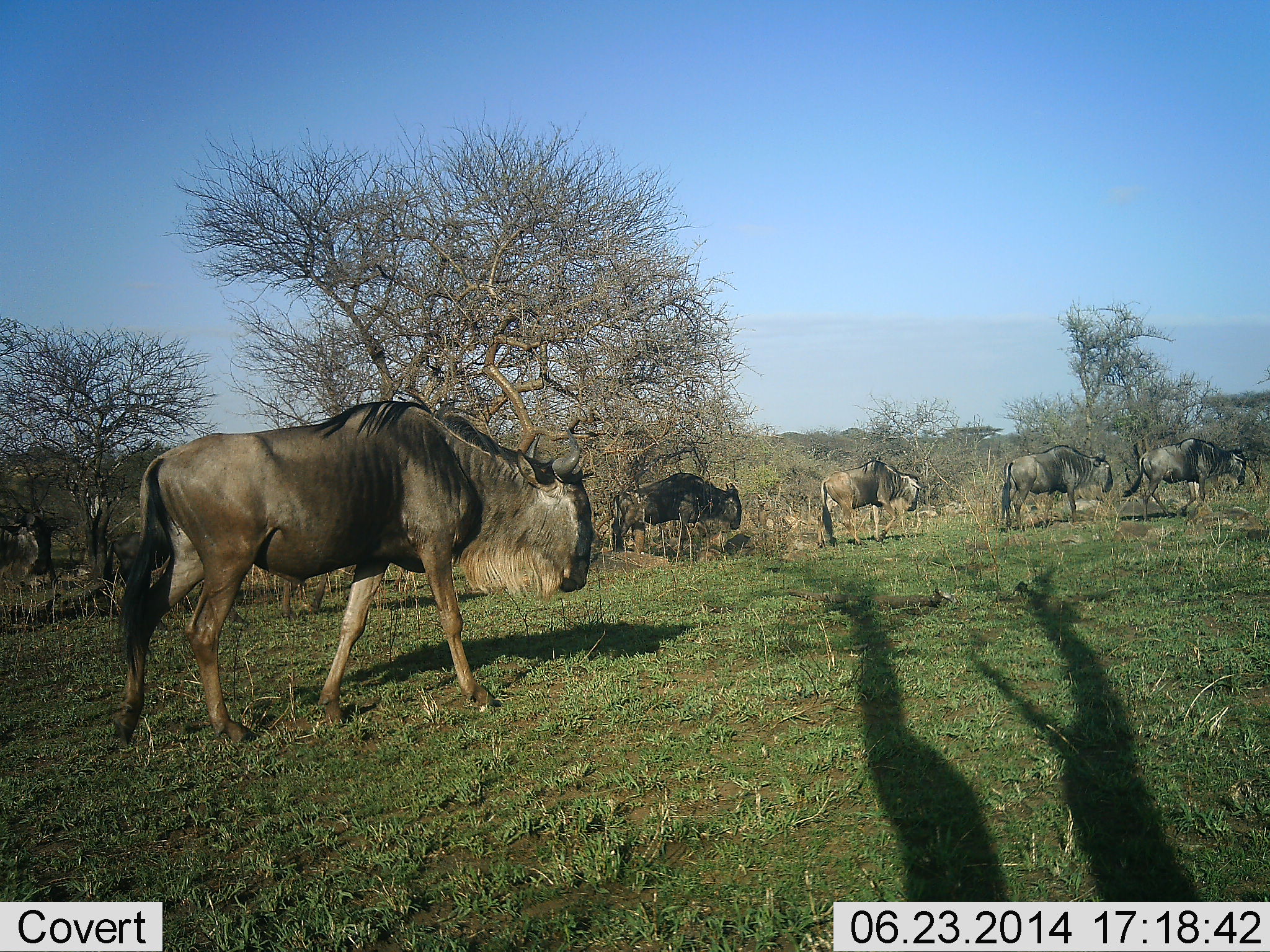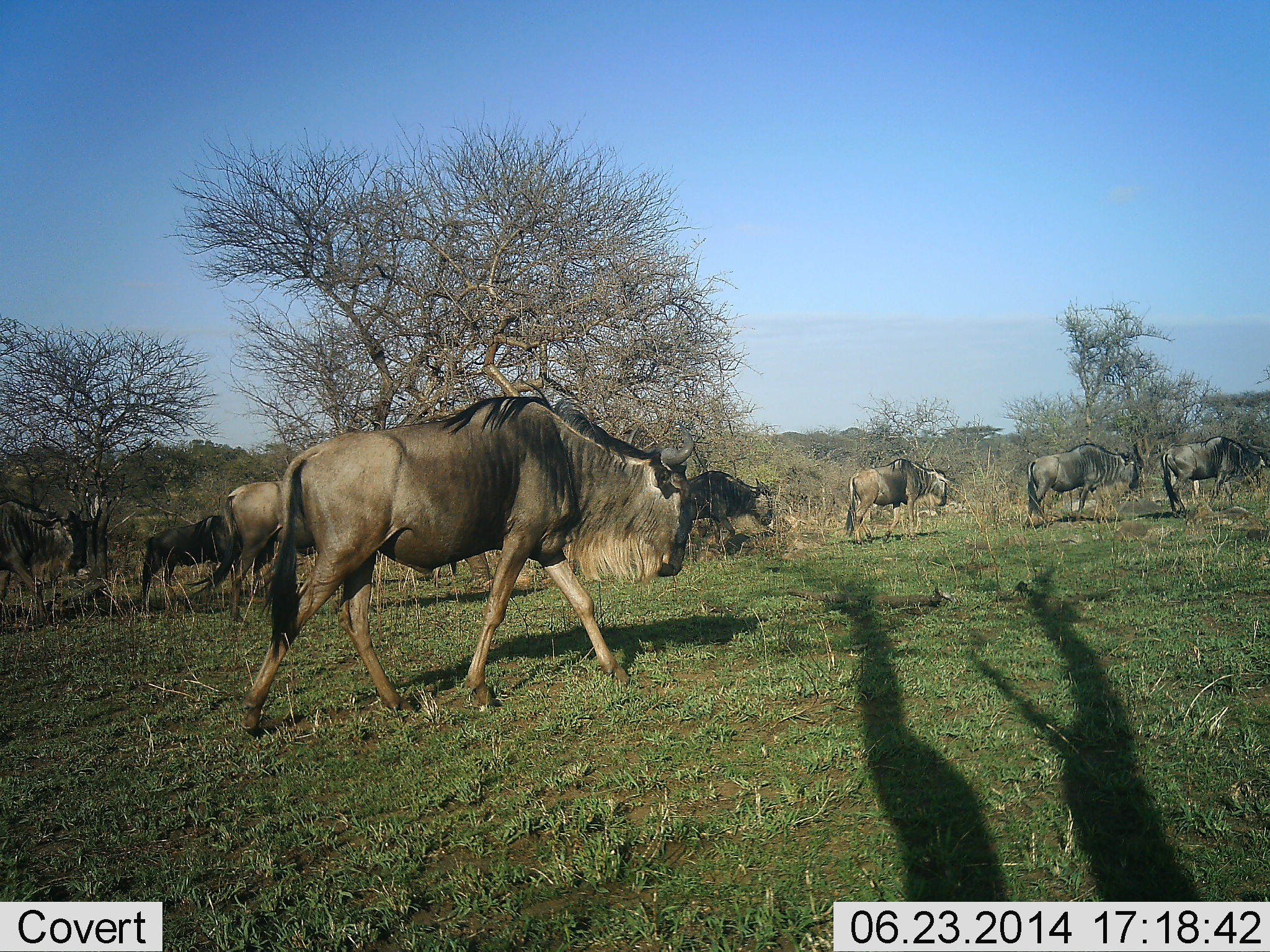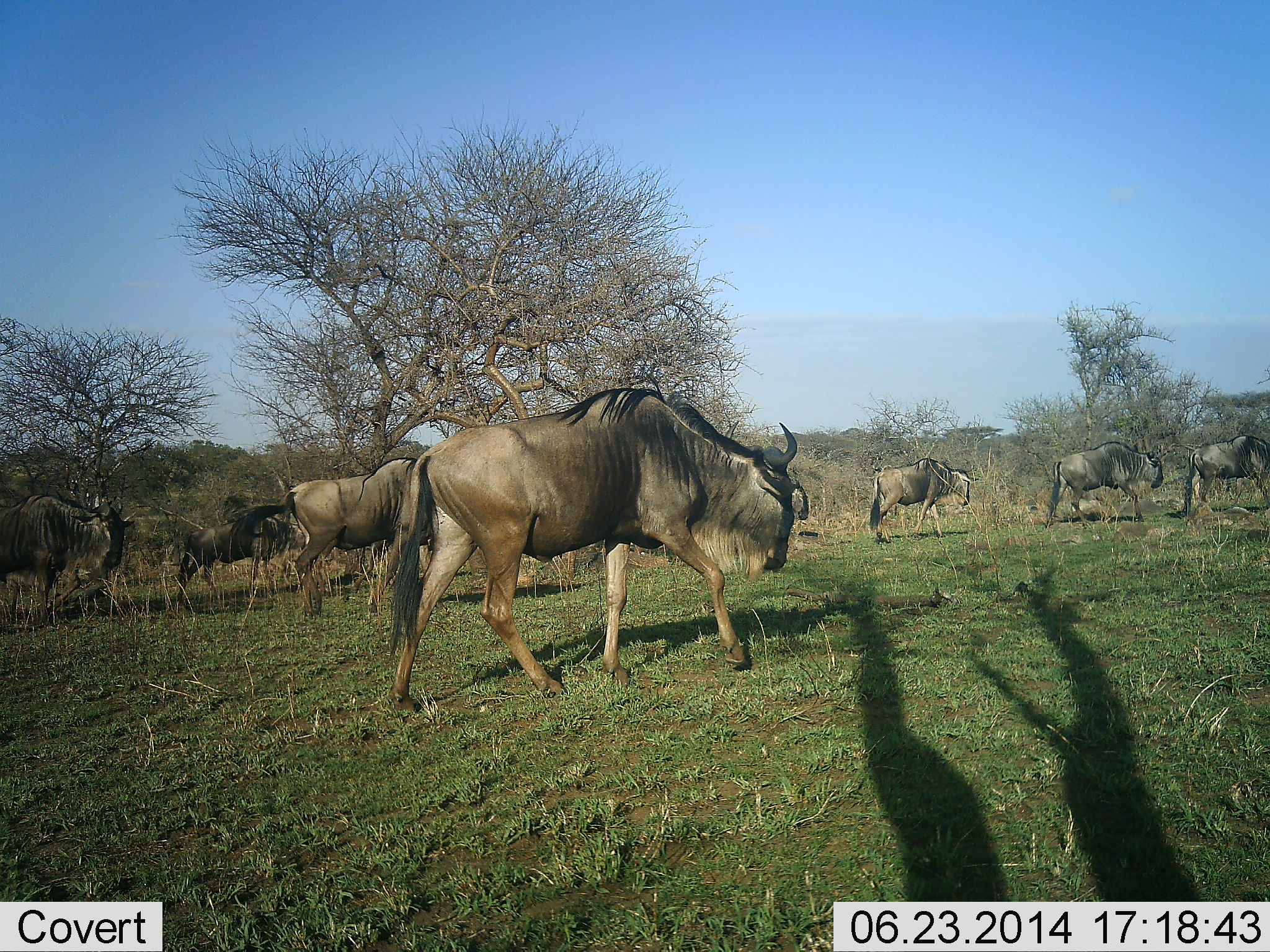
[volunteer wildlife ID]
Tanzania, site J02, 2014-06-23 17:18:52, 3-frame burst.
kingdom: Animalia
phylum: Chordata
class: Mammalia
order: Artiodactyla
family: Bovidae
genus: Connochaetes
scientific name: Connochaetes taurinus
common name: blue wildebeest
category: wildebeest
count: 8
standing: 0%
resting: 0%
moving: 100%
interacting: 0%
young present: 0%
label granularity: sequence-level